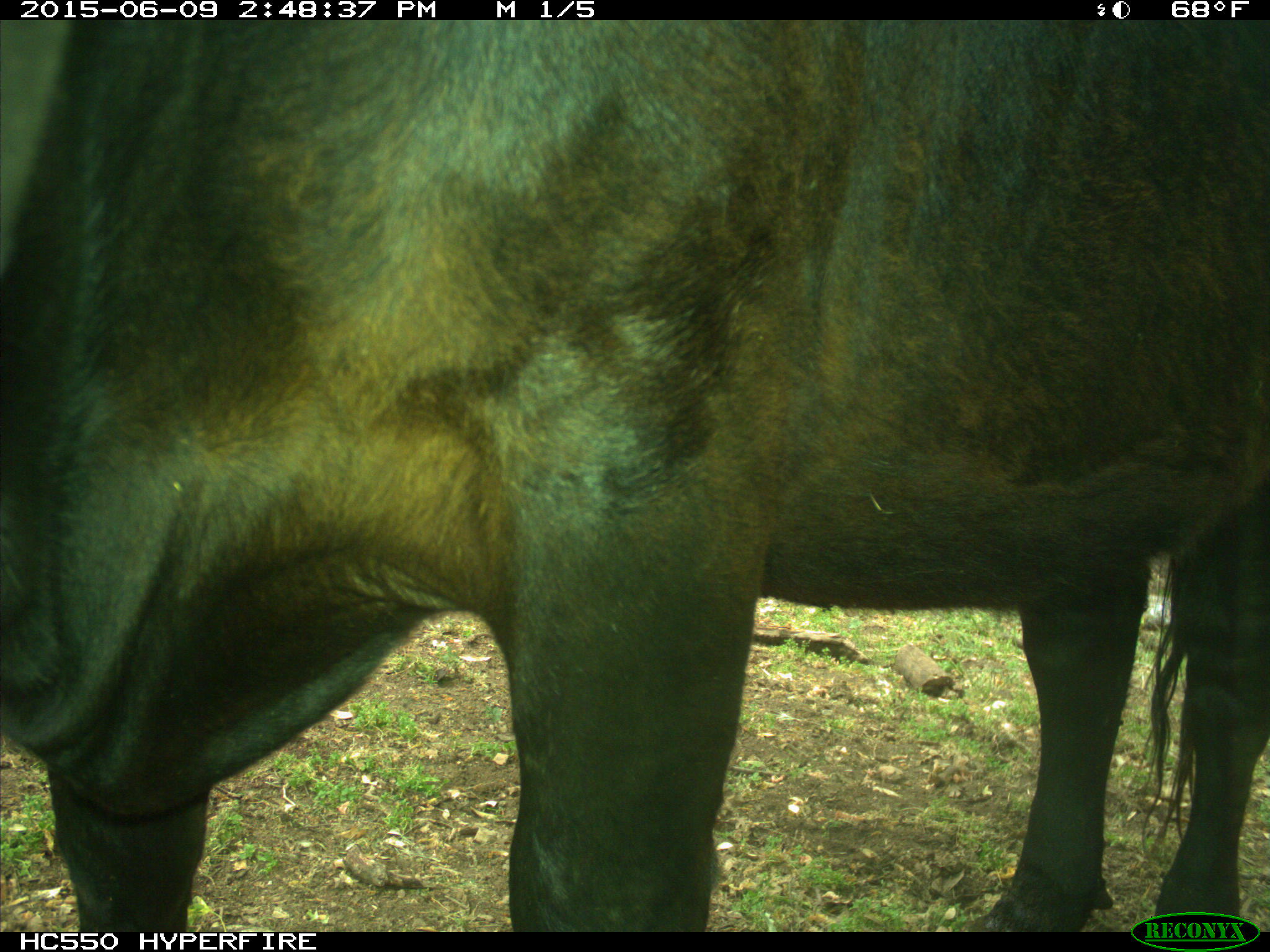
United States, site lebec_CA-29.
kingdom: Animalia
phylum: Chordata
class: Mammalia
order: Artiodactyla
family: Bovidae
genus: Bos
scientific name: Bos taurus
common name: domestic cow